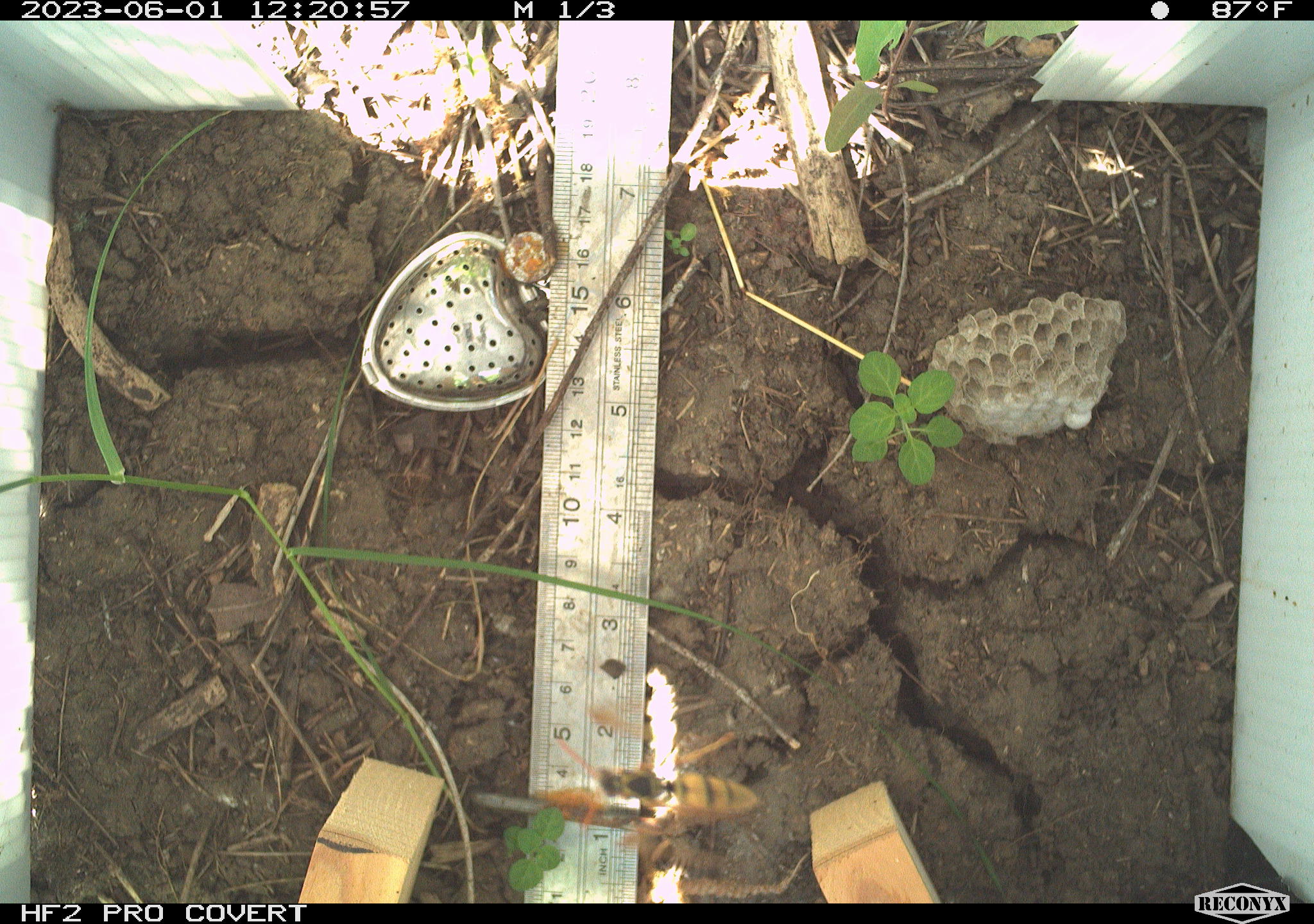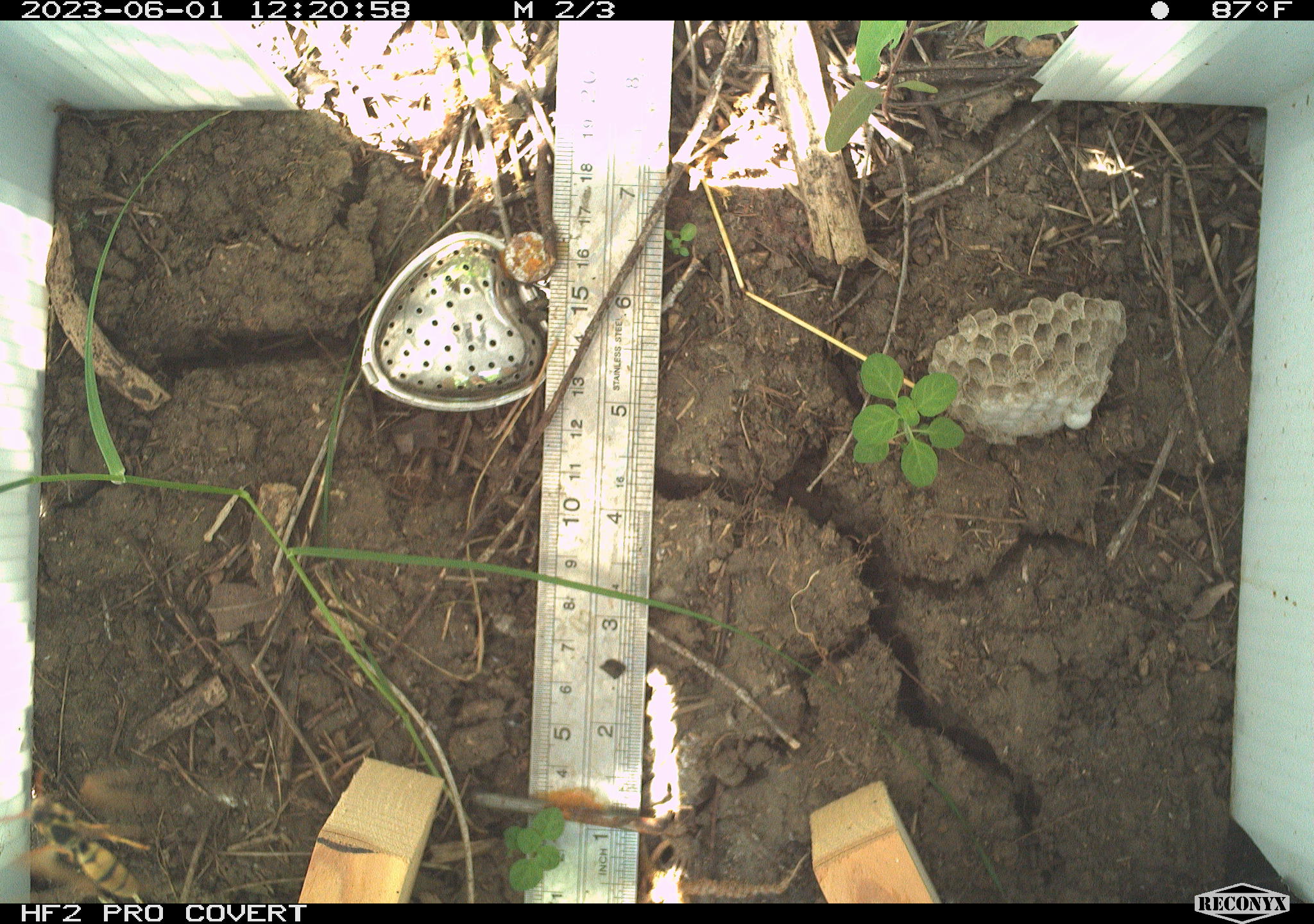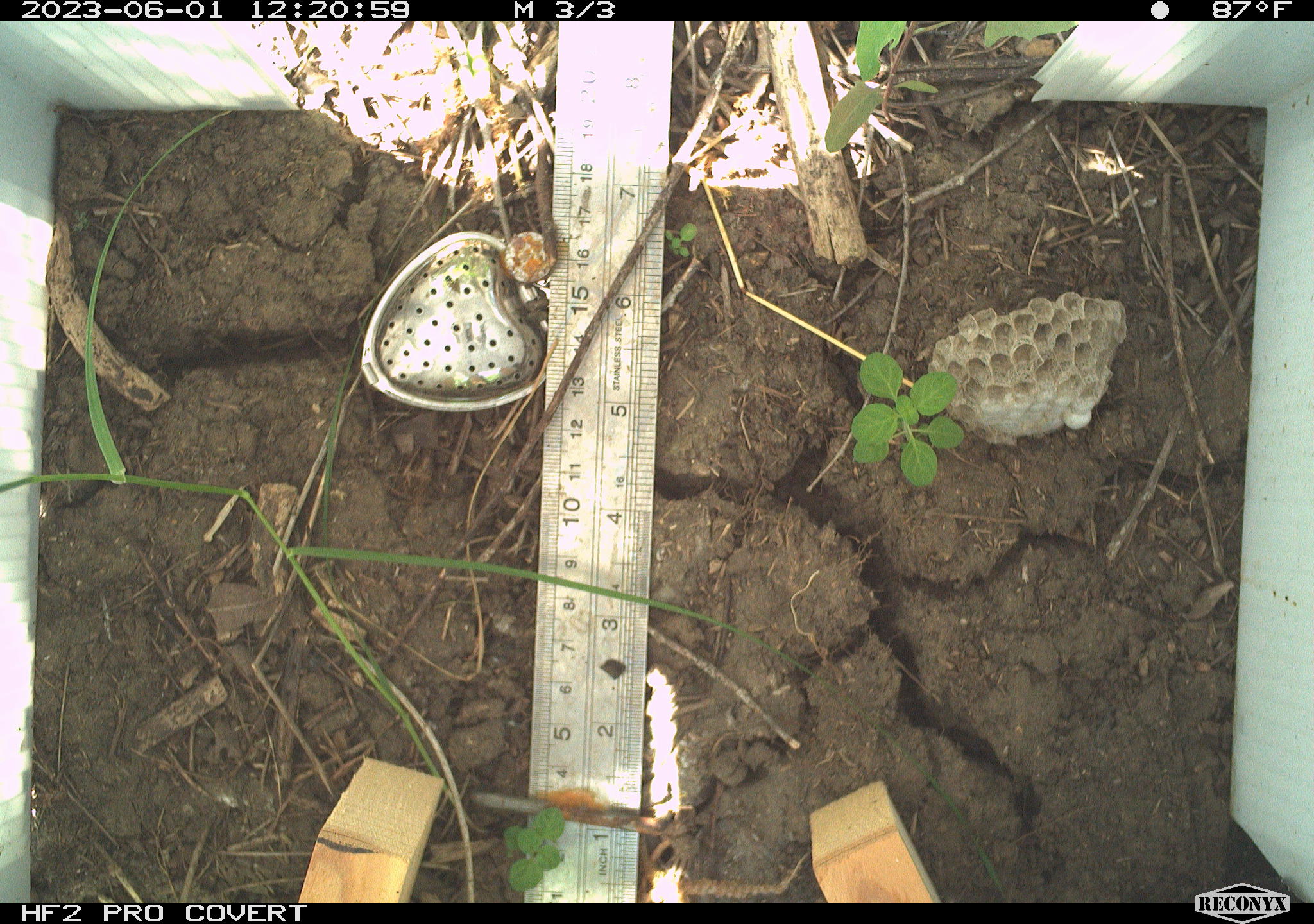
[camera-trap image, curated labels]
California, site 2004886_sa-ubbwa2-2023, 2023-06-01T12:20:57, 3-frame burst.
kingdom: Animalia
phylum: Arthropoda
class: Insecta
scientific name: Insecta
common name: insect